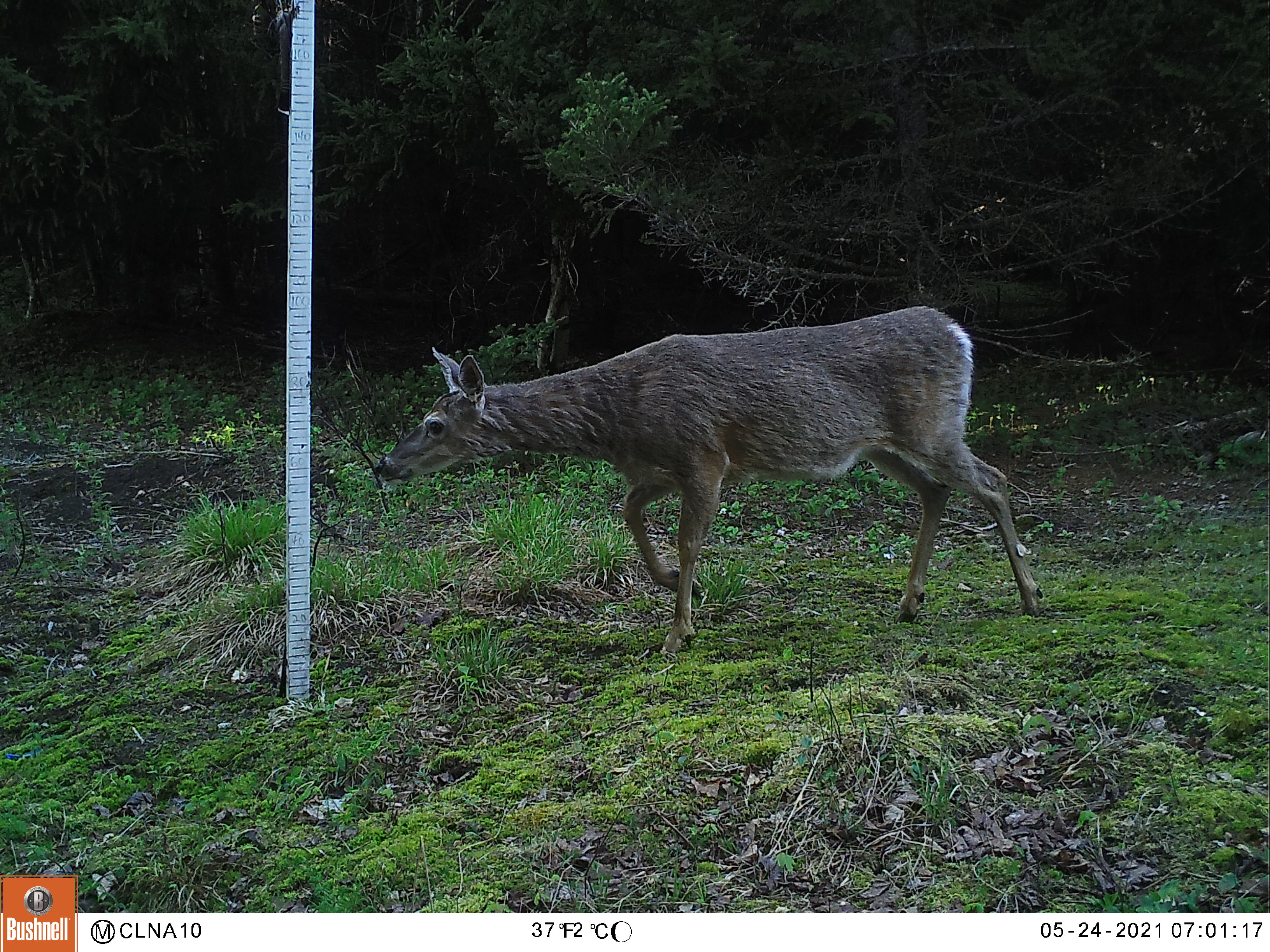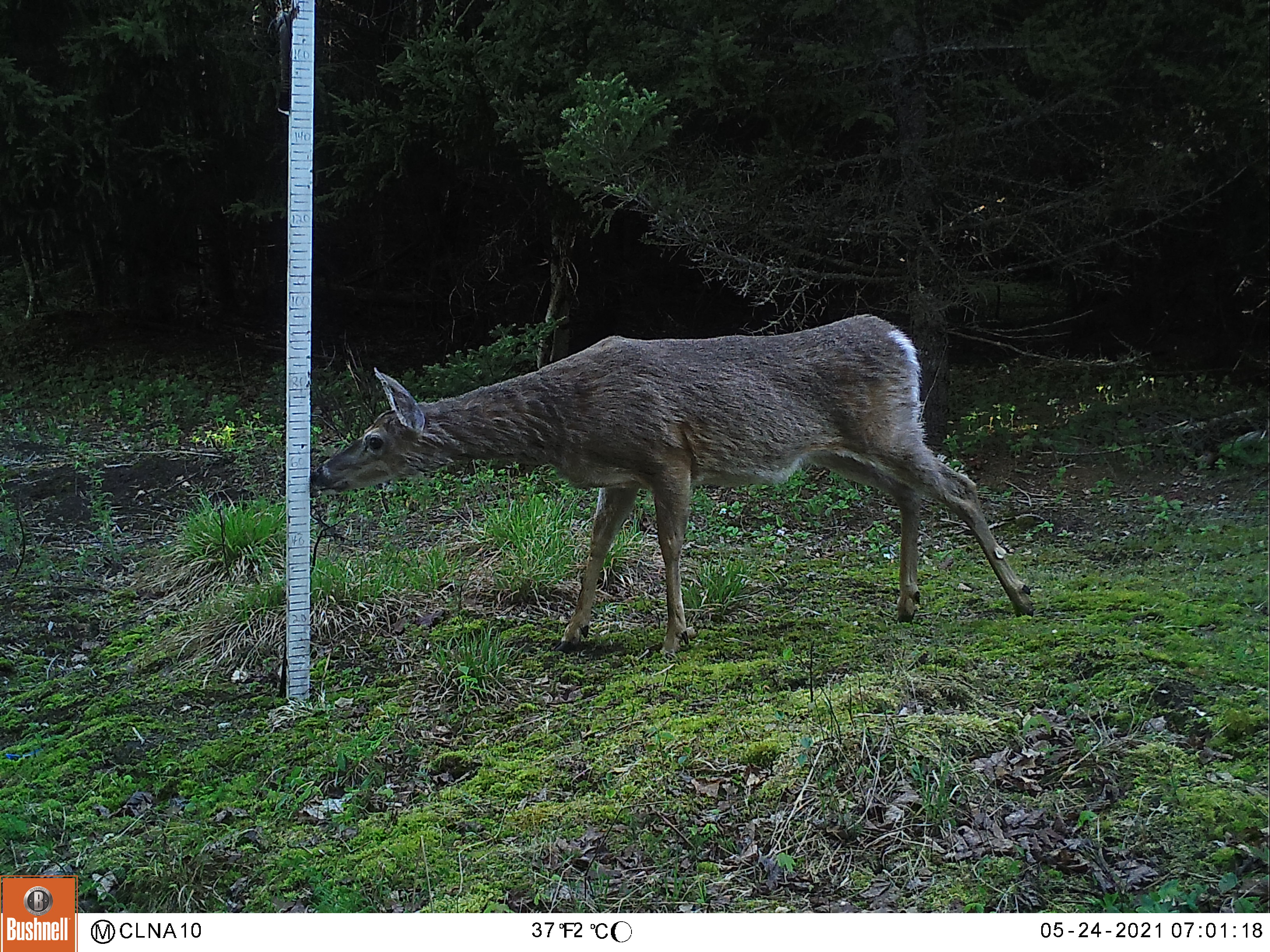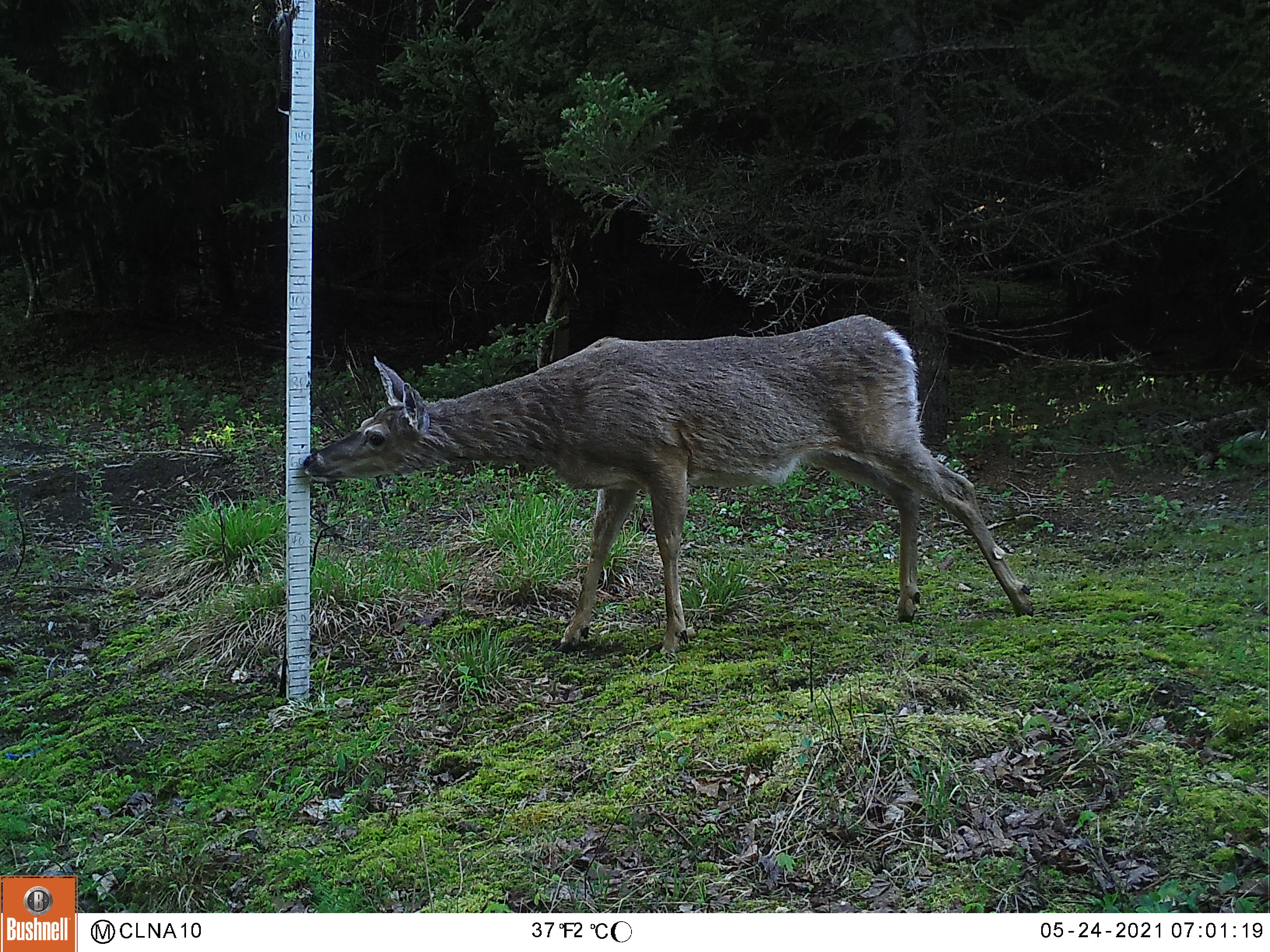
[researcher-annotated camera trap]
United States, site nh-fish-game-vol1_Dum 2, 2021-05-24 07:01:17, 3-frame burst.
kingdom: Animalia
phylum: Chordata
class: Mammalia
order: Artiodactyla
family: Cervidae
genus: Odocoileus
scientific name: Odocoileus virginianus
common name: white-tailed deer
White-tailed deer (Odocoileus virginianus).